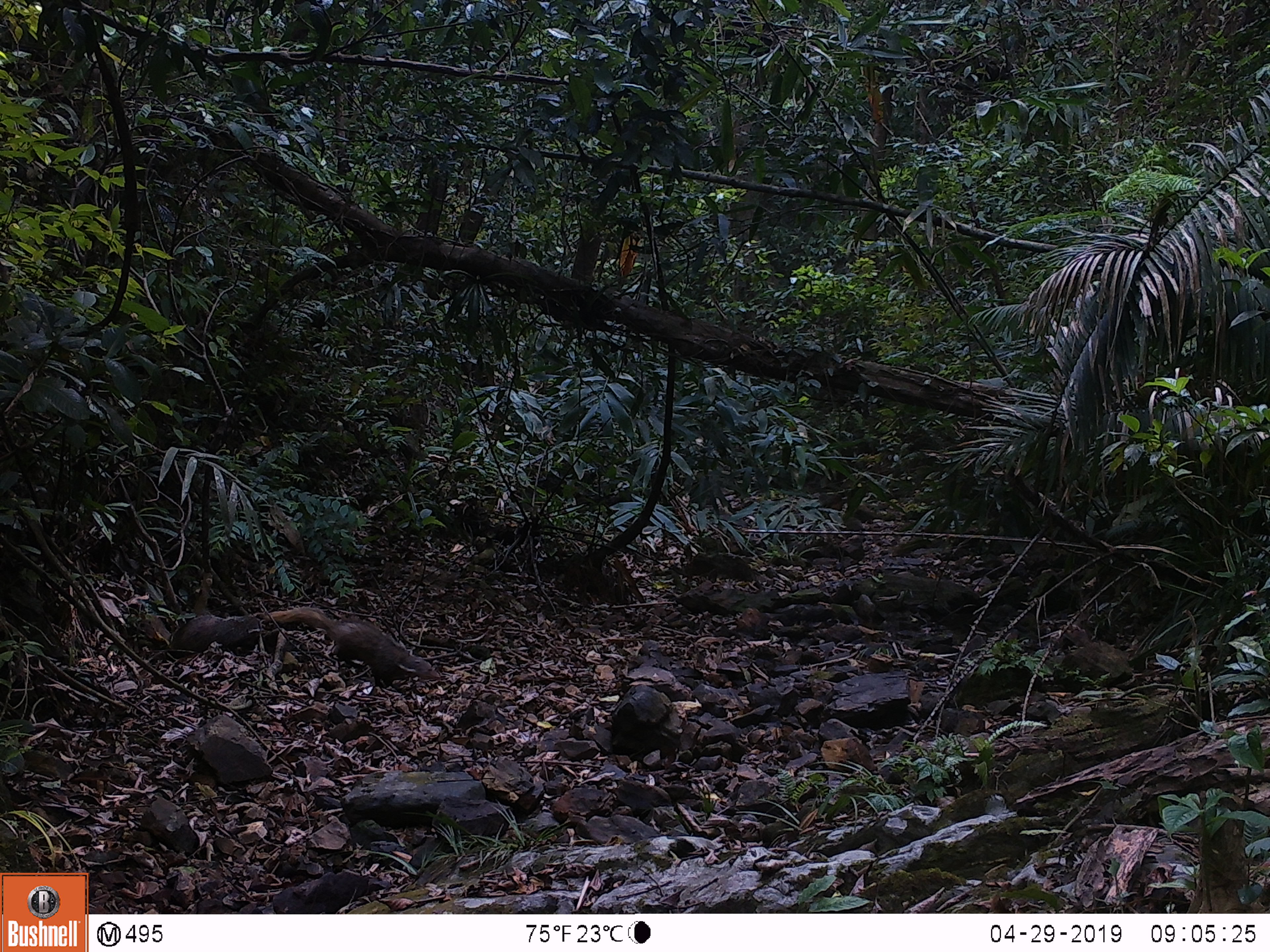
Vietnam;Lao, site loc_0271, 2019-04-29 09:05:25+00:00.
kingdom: Animalia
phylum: Chordata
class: Mammalia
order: Carnivora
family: Herpestidae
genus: Urva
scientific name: Urva urva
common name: crab-eating mongoose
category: crab eating mongoose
Crab eating mongoose (crab-eating mongoose) (Urva urva). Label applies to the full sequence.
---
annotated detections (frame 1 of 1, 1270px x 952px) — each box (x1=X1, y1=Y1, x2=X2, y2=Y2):
crab eating mongoose: (x1=251, y1=606, x2=440, y2=688)